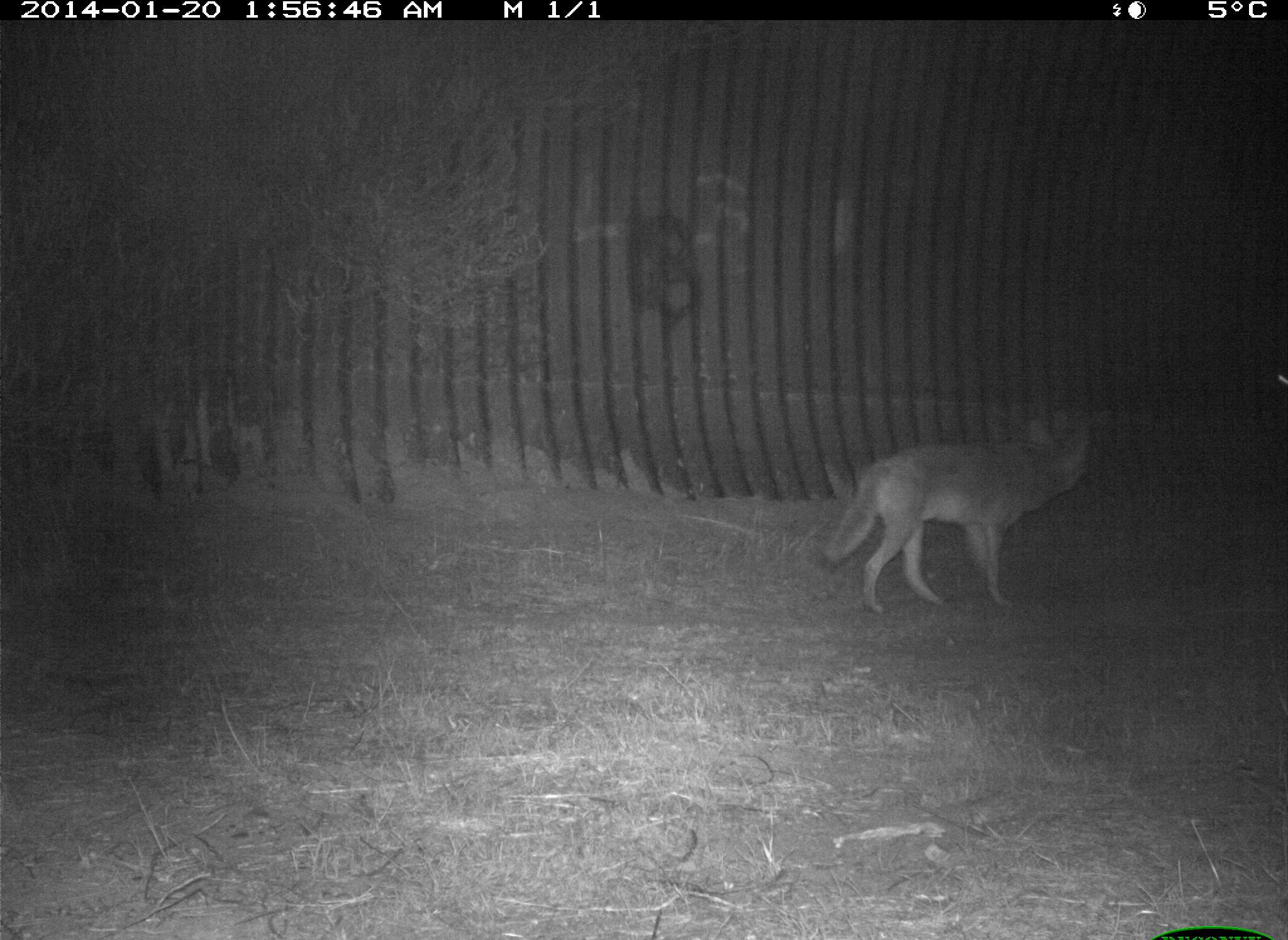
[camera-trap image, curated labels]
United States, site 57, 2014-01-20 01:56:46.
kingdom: Animalia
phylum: Chordata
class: Mammalia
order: Carnivora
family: Canidae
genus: Canis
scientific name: Canis latrans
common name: coyote